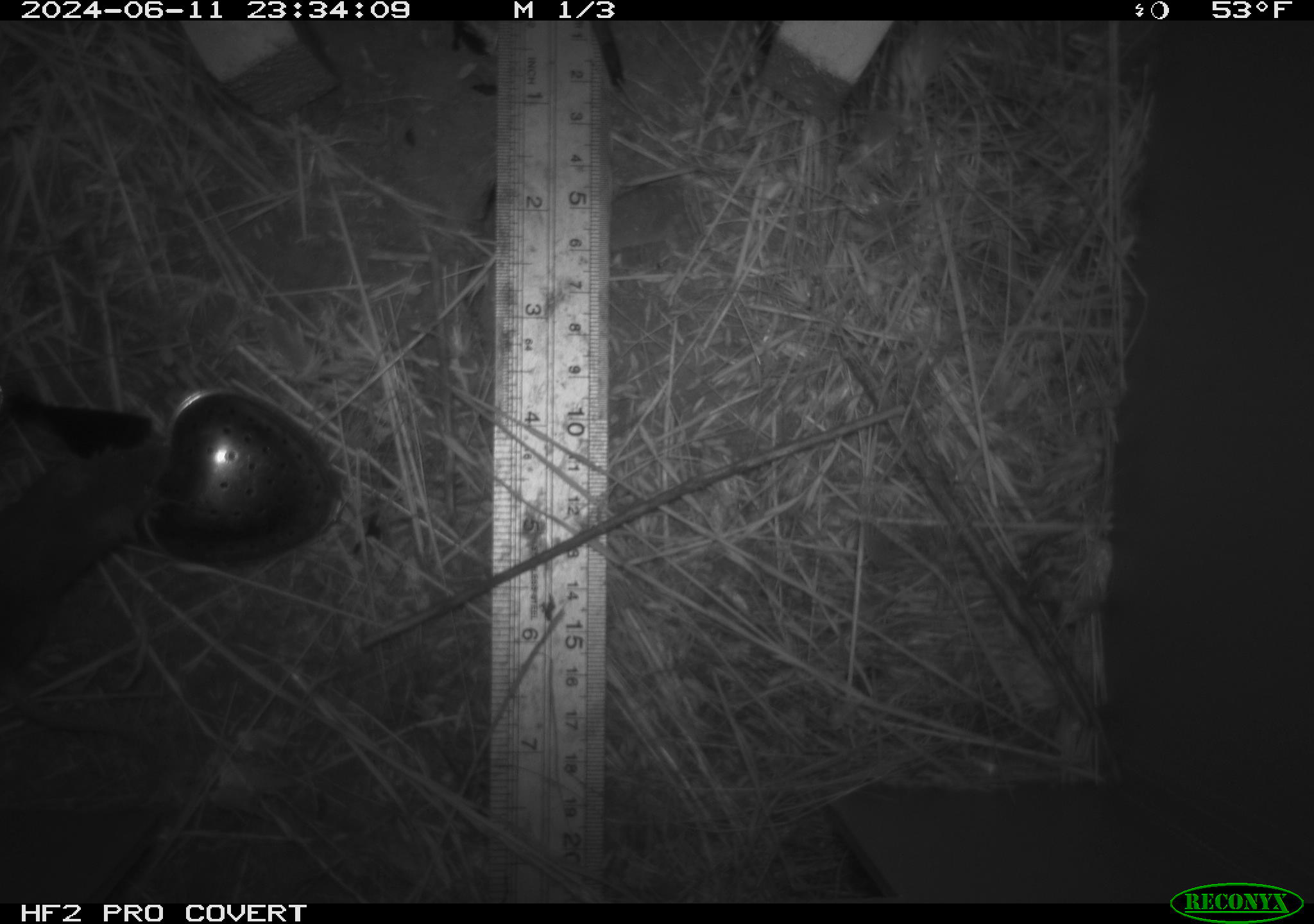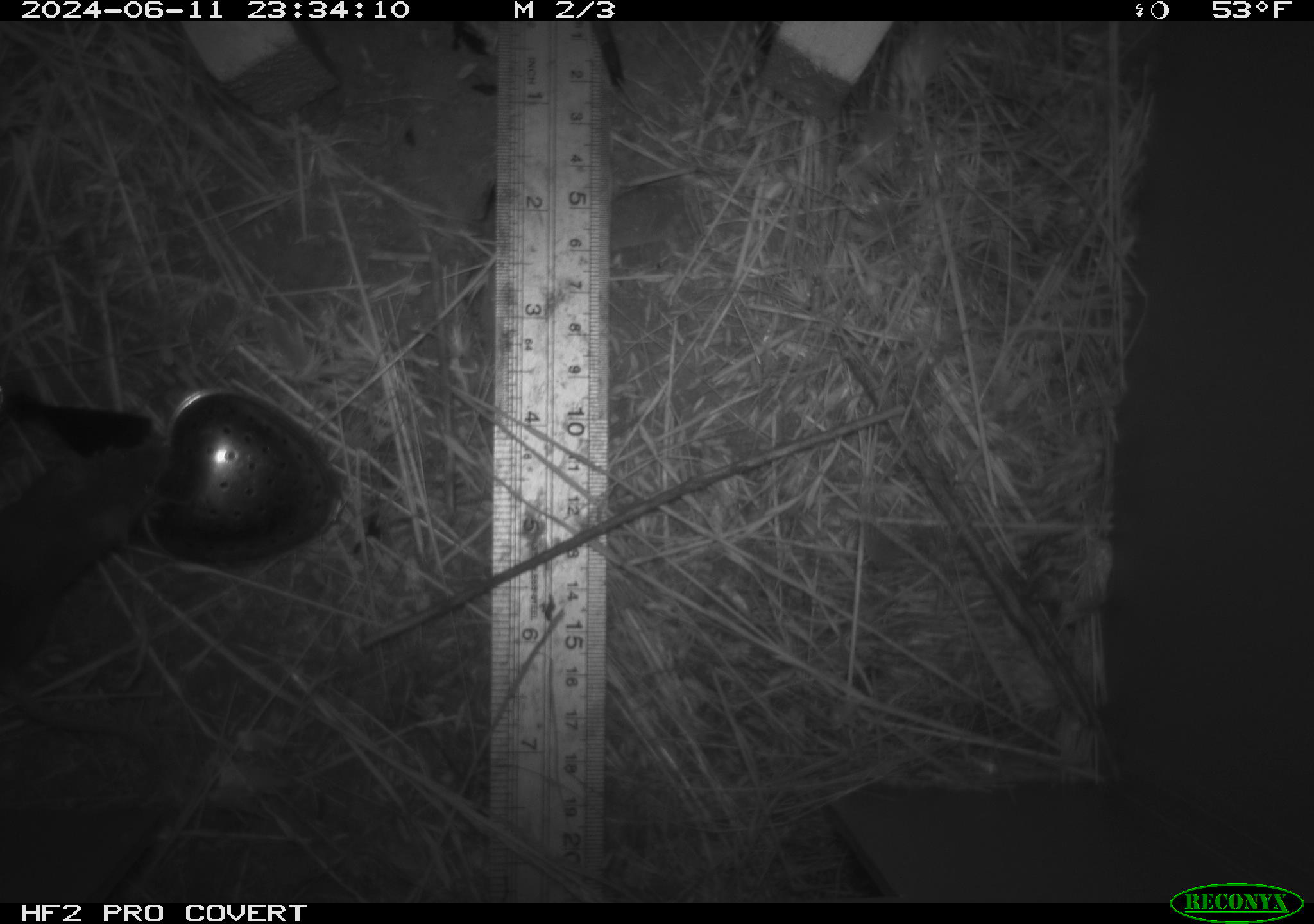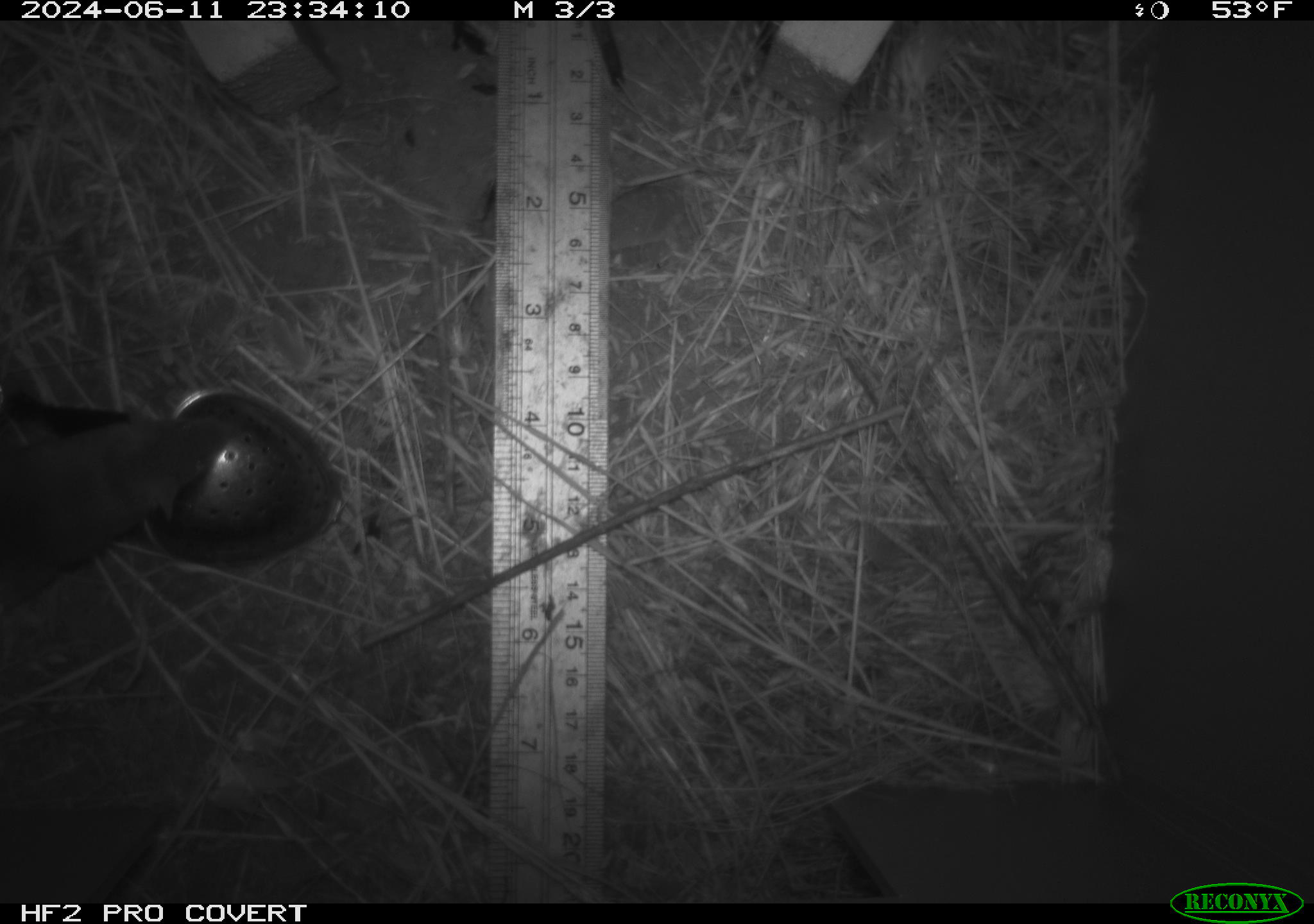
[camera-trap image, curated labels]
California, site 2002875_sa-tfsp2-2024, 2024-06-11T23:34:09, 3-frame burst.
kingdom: Animalia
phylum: Chordata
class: Mammalia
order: Rodentia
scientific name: Rodentia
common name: mouse species